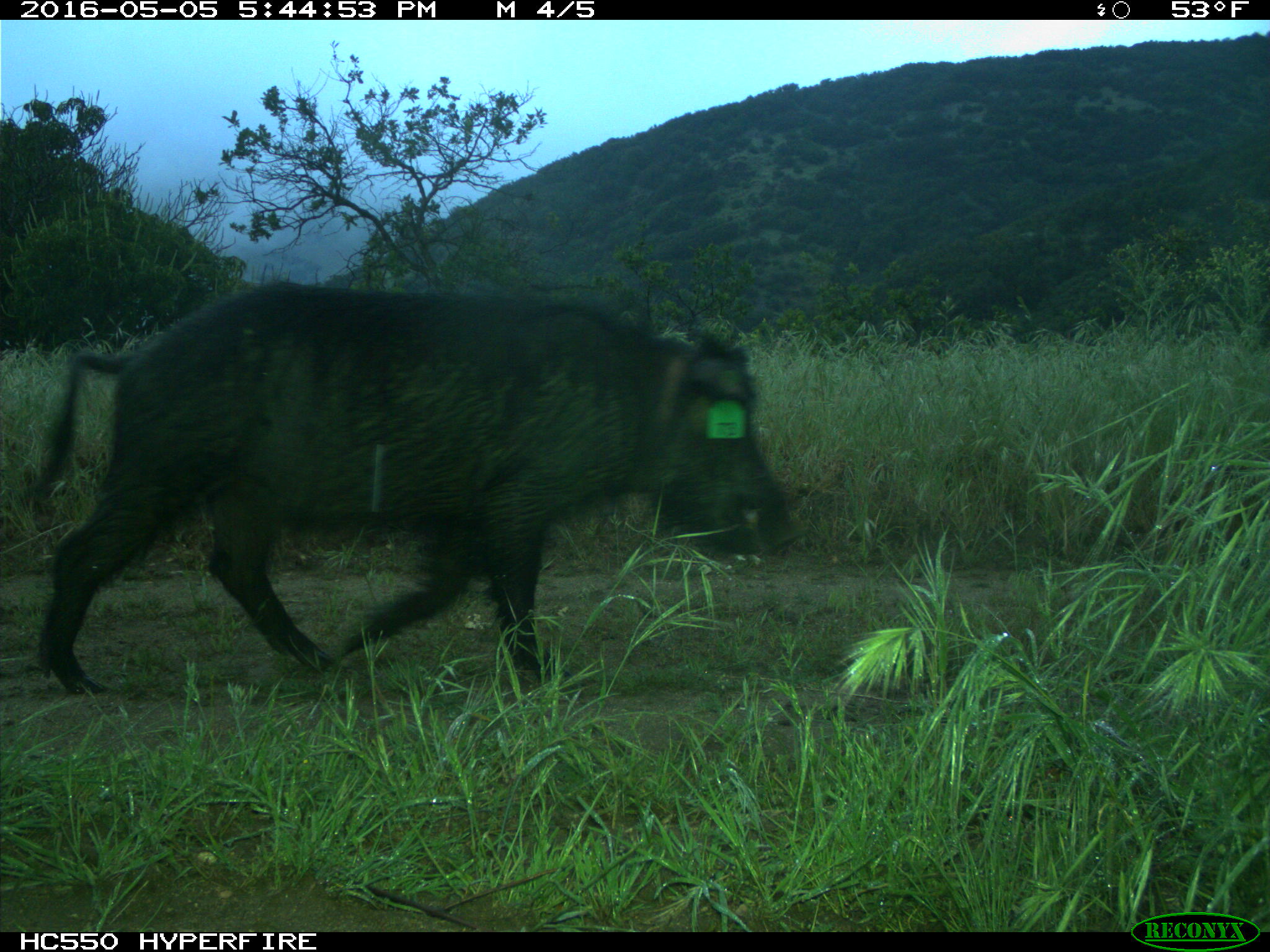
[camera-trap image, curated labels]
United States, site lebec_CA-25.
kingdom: Animalia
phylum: Chordata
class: Mammalia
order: Artiodactyla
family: Suidae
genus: Sus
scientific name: Sus scrofa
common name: wild boar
Sus scrofa (wild boar).